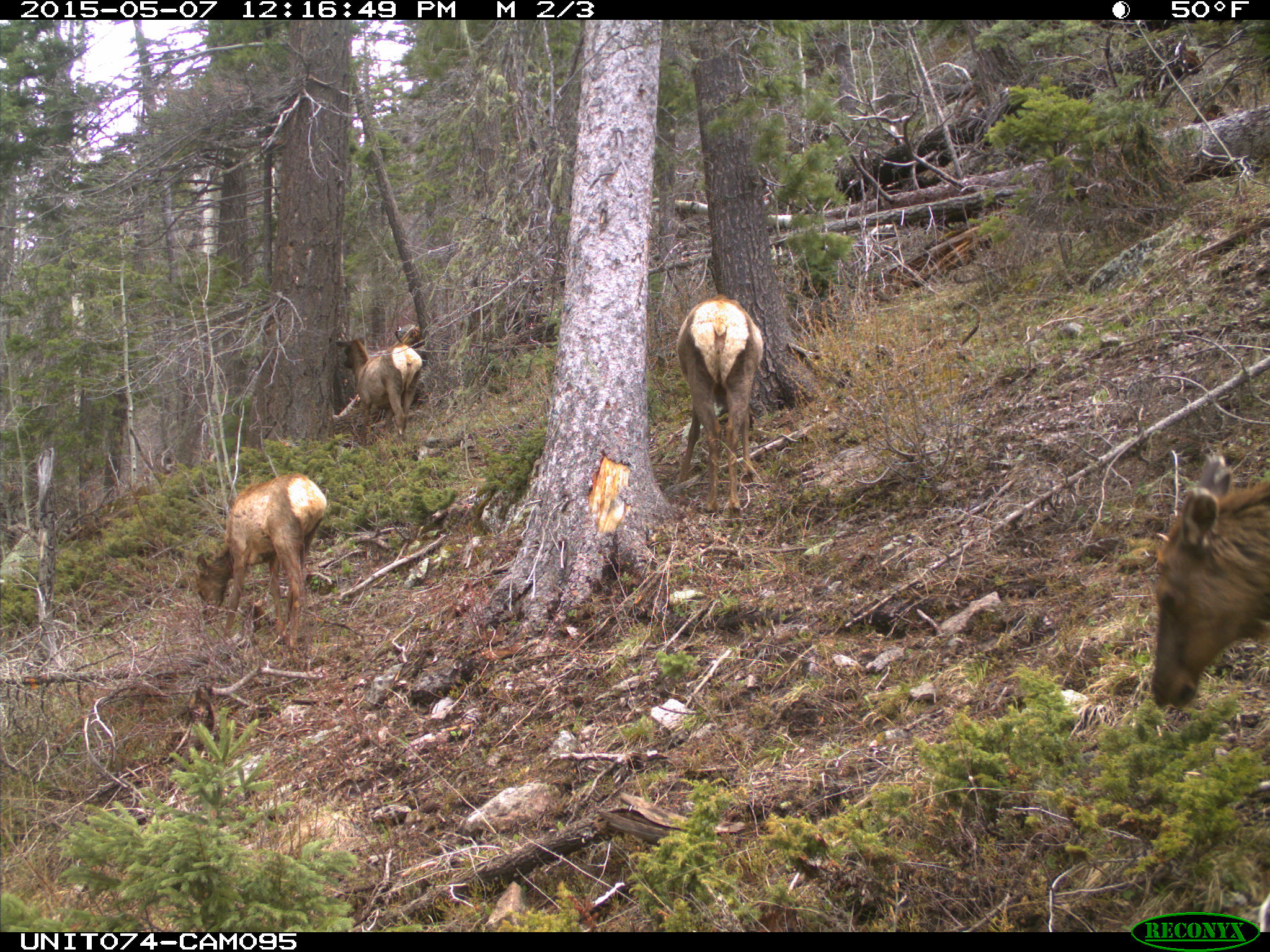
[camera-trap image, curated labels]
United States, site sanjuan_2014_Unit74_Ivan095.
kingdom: Animalia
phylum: Chordata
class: Mammalia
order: Artiodactyla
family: Cervidae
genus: Cervus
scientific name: Cervus elaphus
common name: red deer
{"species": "Cervus elaphus (red deer)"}